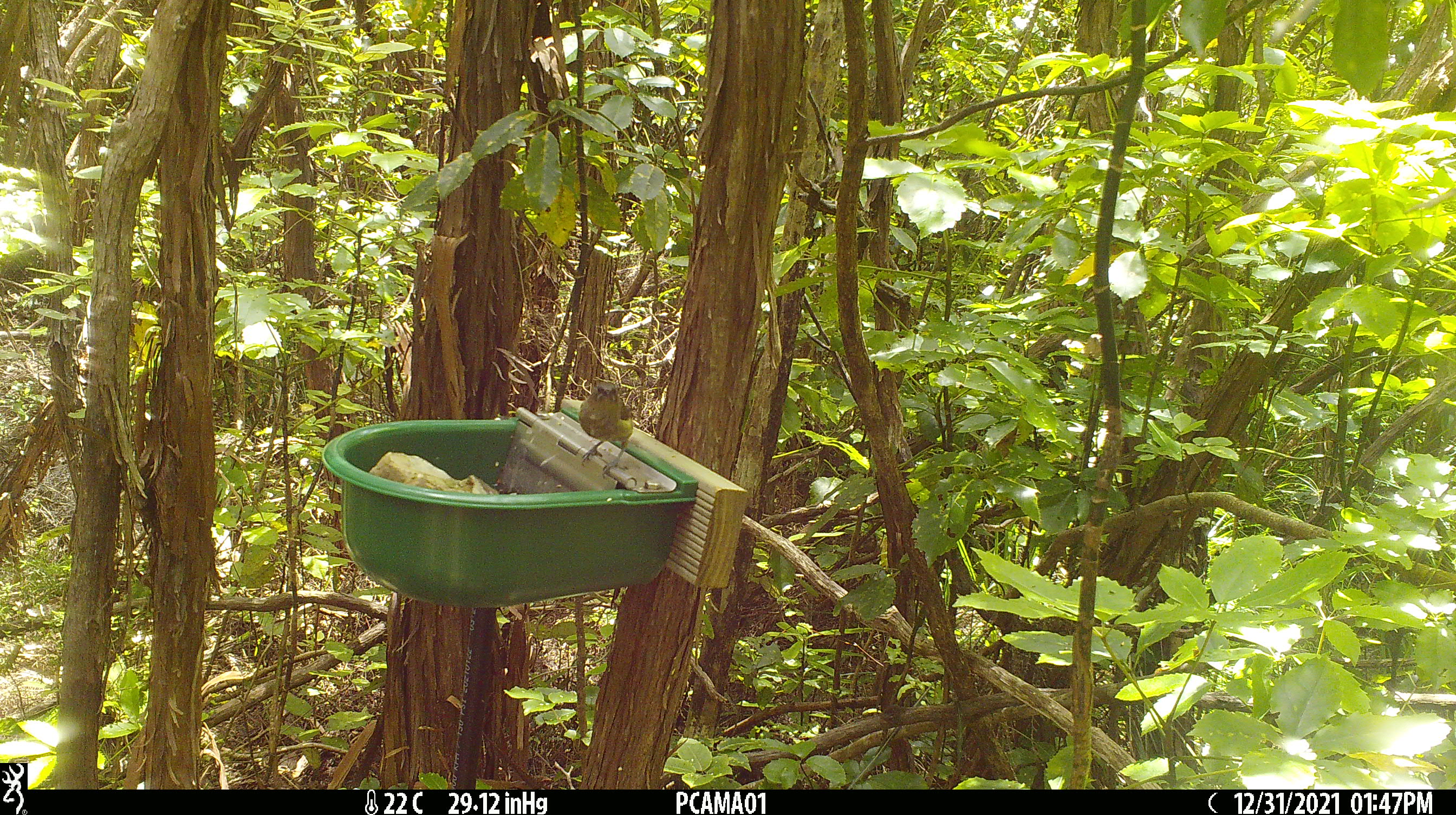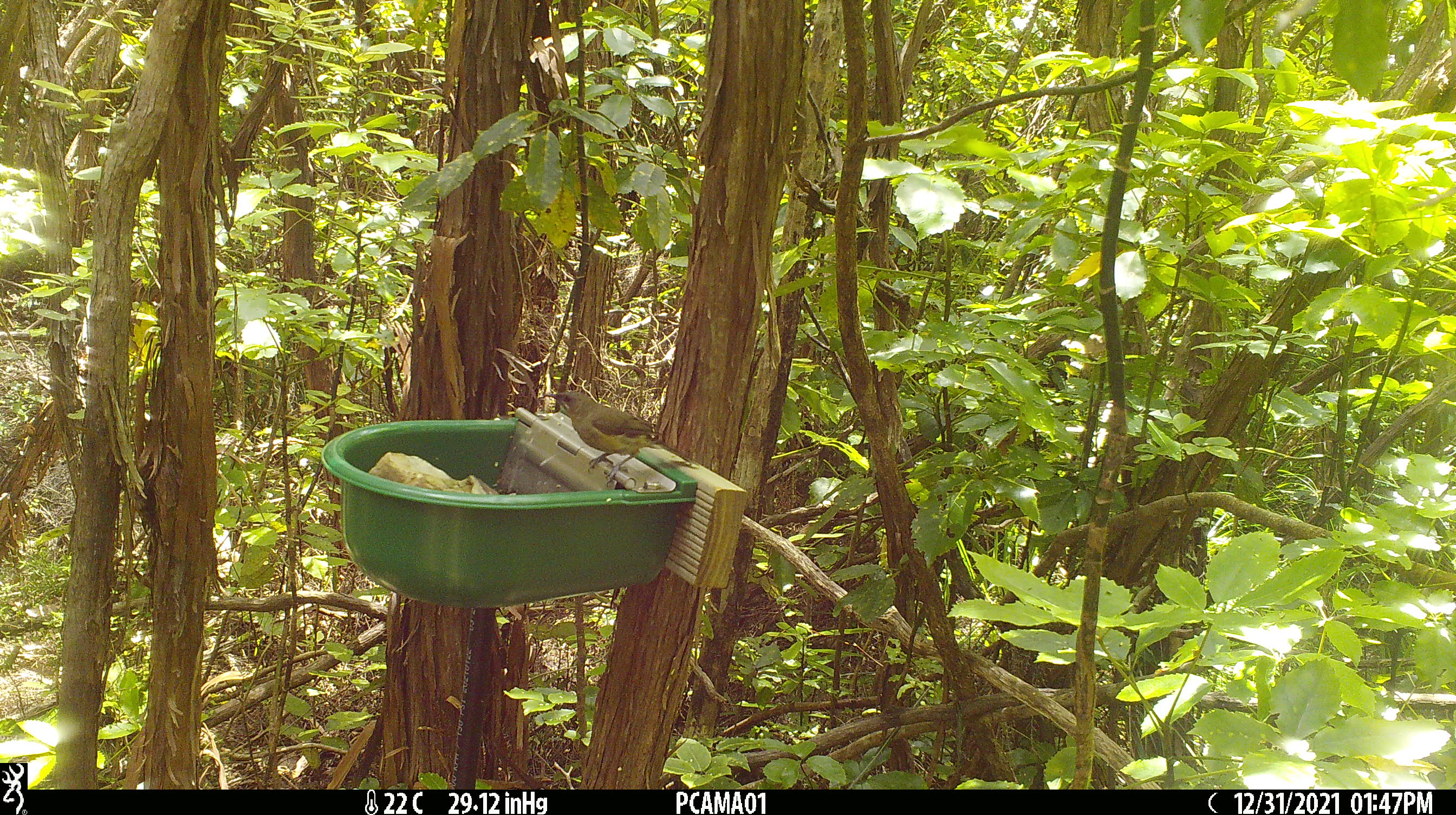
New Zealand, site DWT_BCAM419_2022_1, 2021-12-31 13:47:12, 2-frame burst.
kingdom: Animalia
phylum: Chordata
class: Aves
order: Passeriformes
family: Meliphagidae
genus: Anthornis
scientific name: Anthornis melanura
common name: new zealand bellbird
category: bellbird